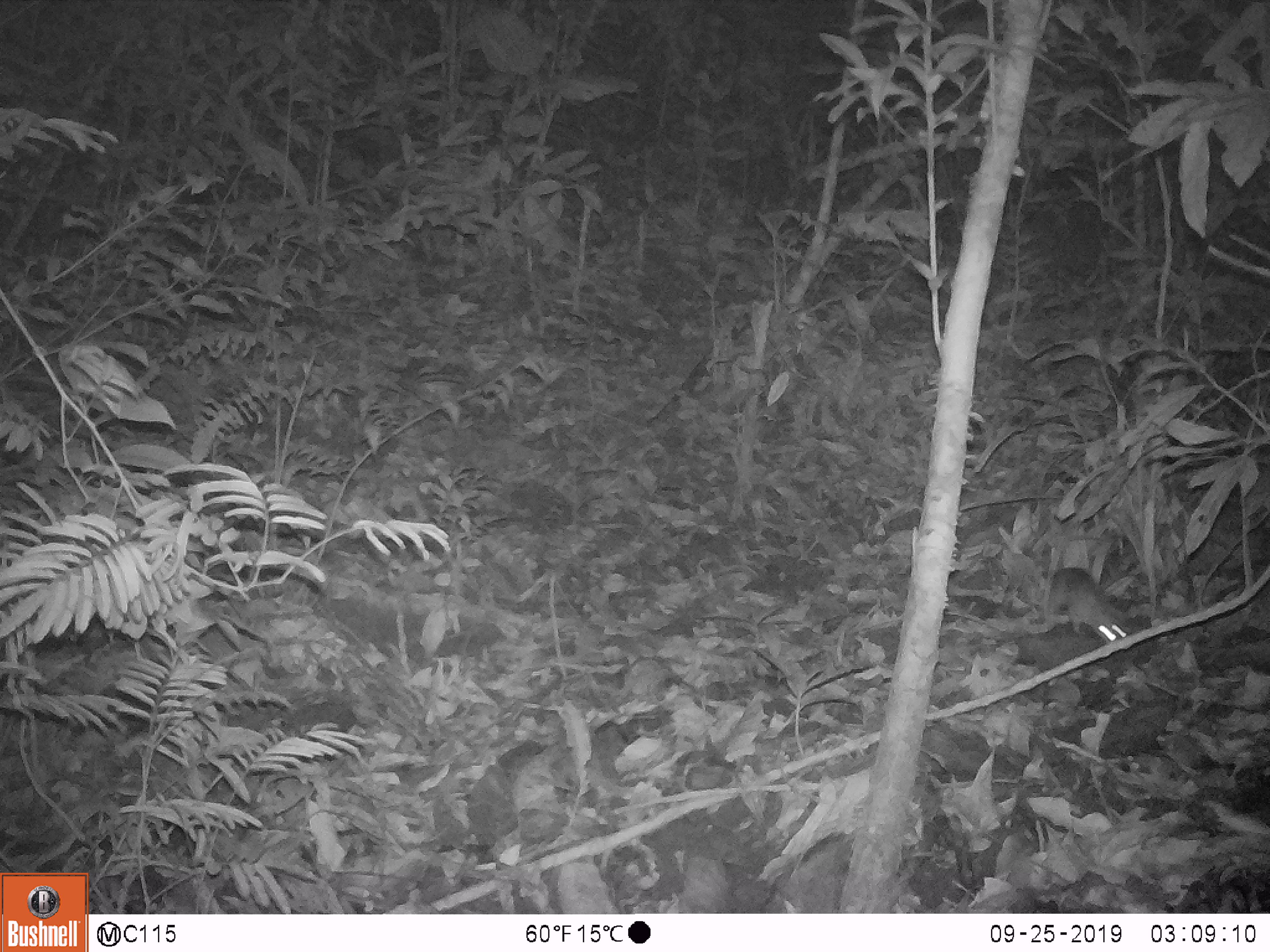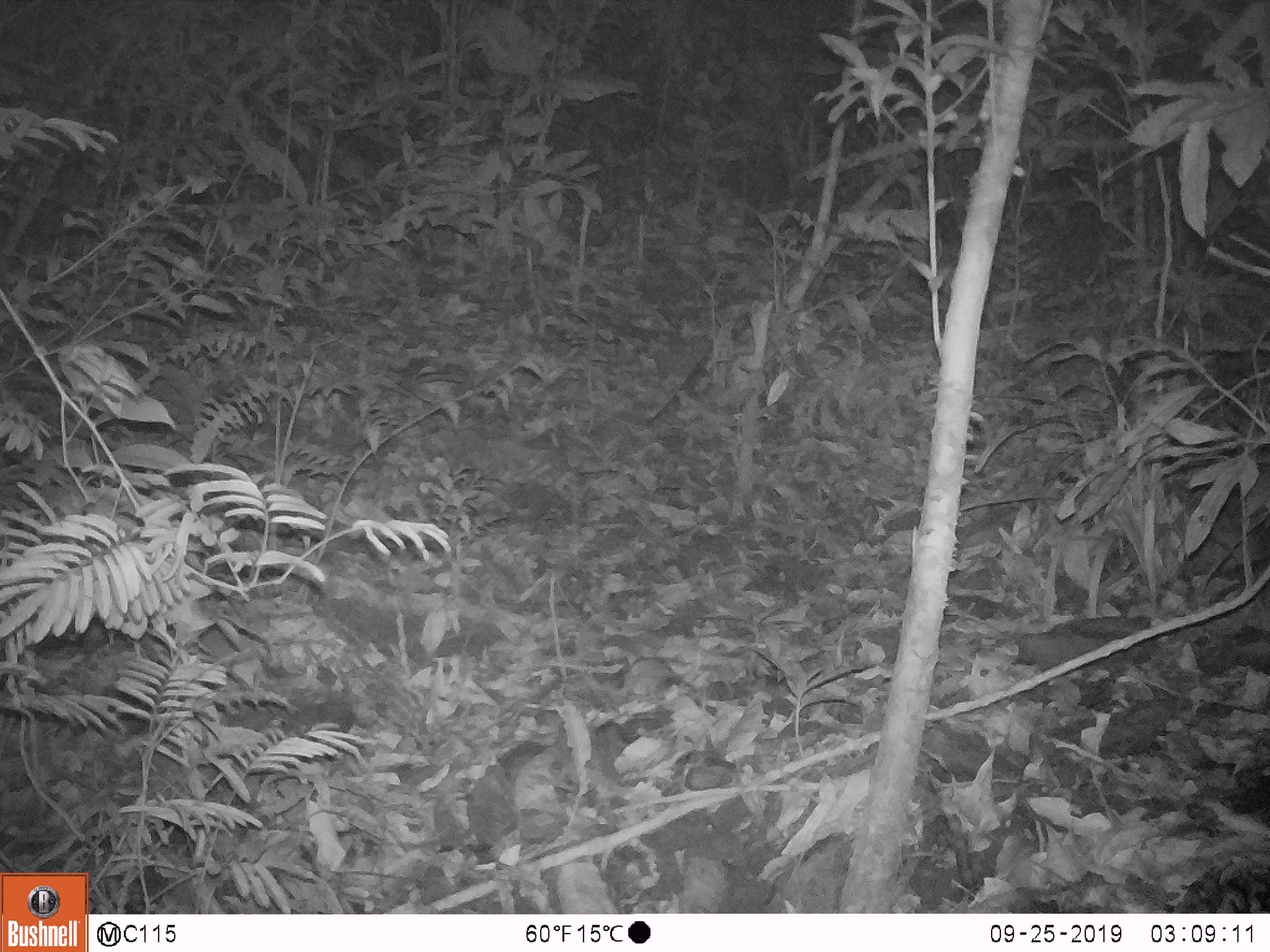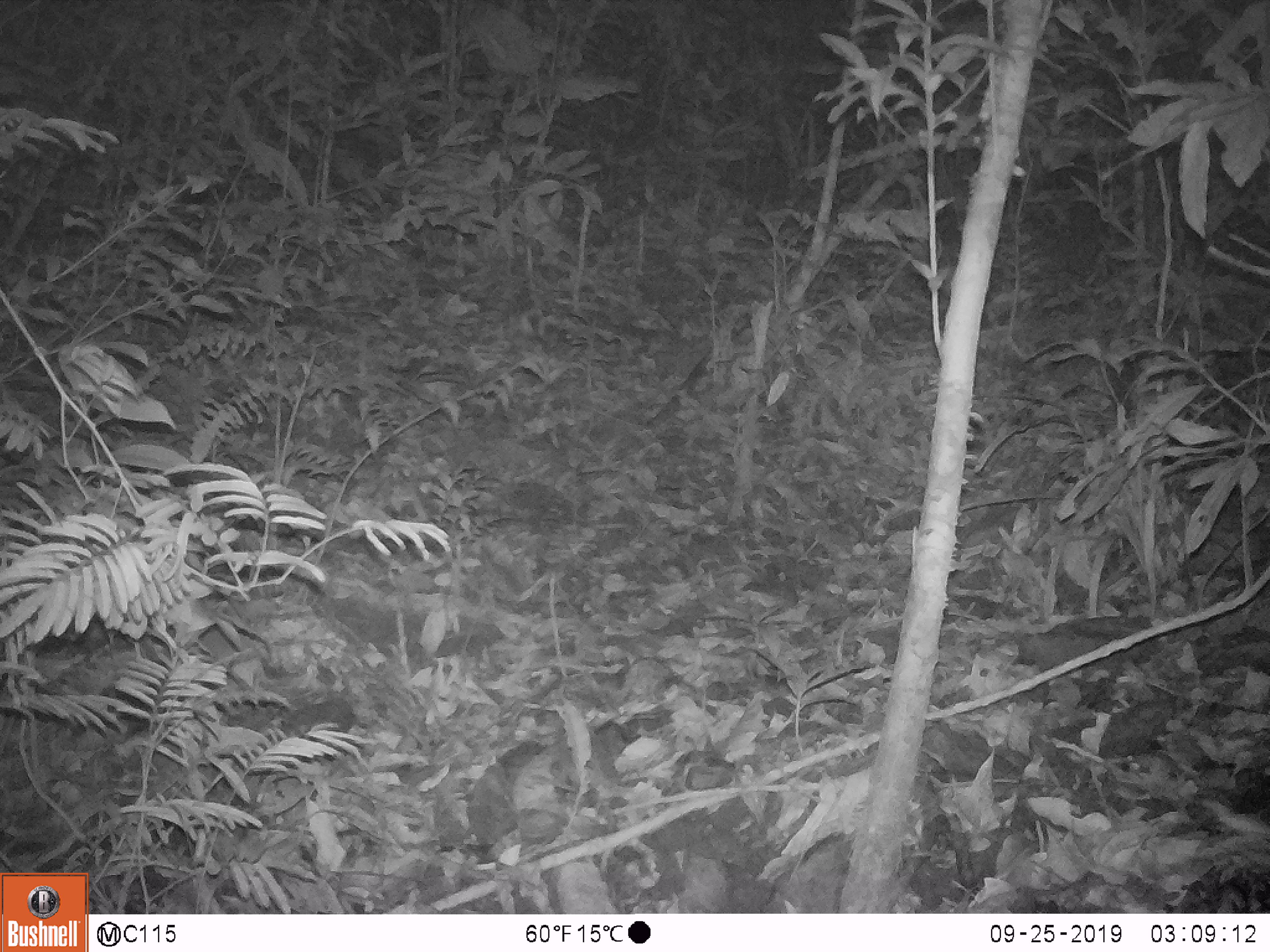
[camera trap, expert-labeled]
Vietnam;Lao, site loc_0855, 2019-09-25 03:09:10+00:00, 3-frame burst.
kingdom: Animalia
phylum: Chordata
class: Mammalia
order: Rodentia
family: Muridae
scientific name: Muridae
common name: old-world mice and rats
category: unidentified murid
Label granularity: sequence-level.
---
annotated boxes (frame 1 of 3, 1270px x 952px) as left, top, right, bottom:
unidentified murid: 1043, 566, 1128, 644